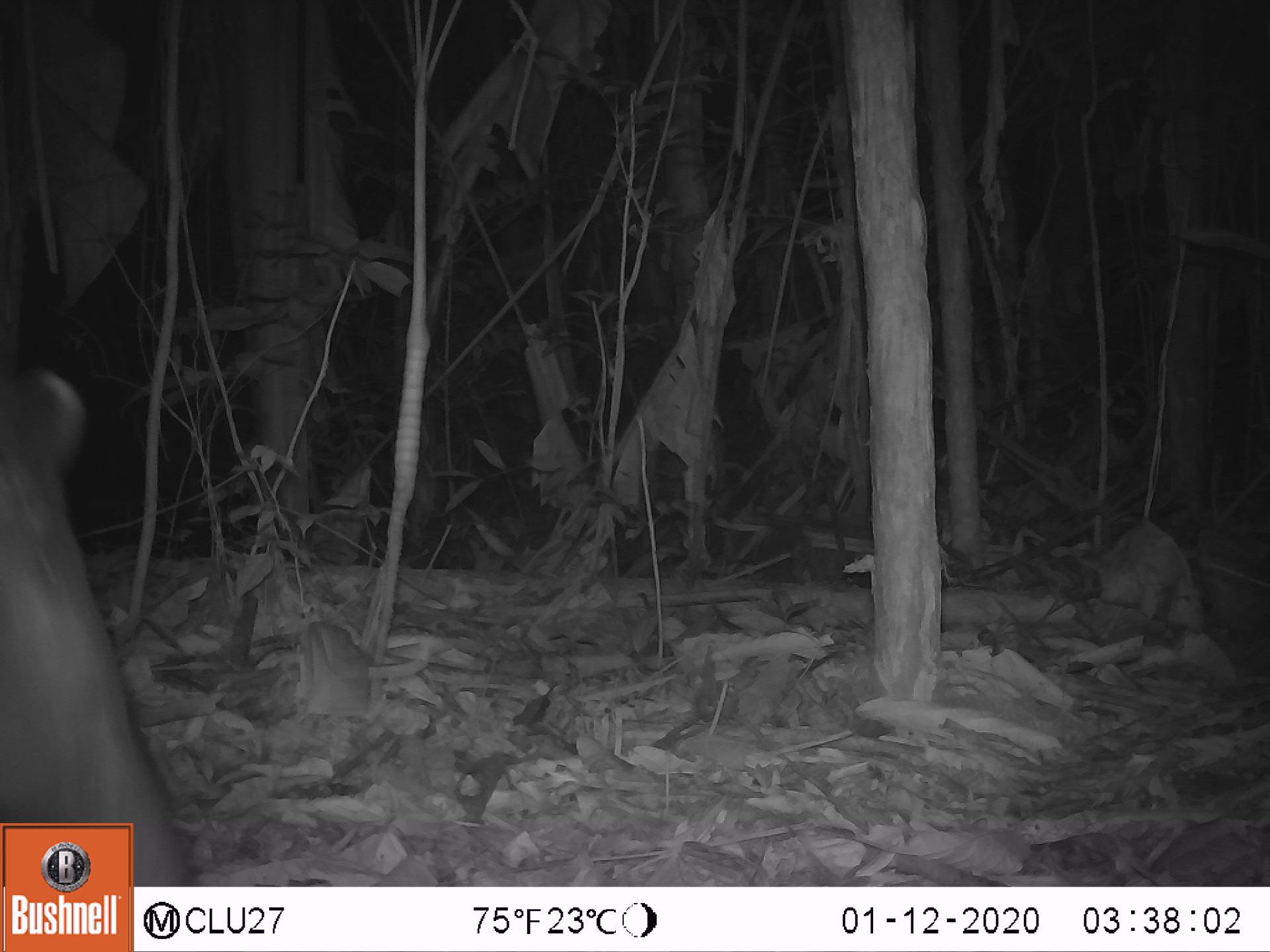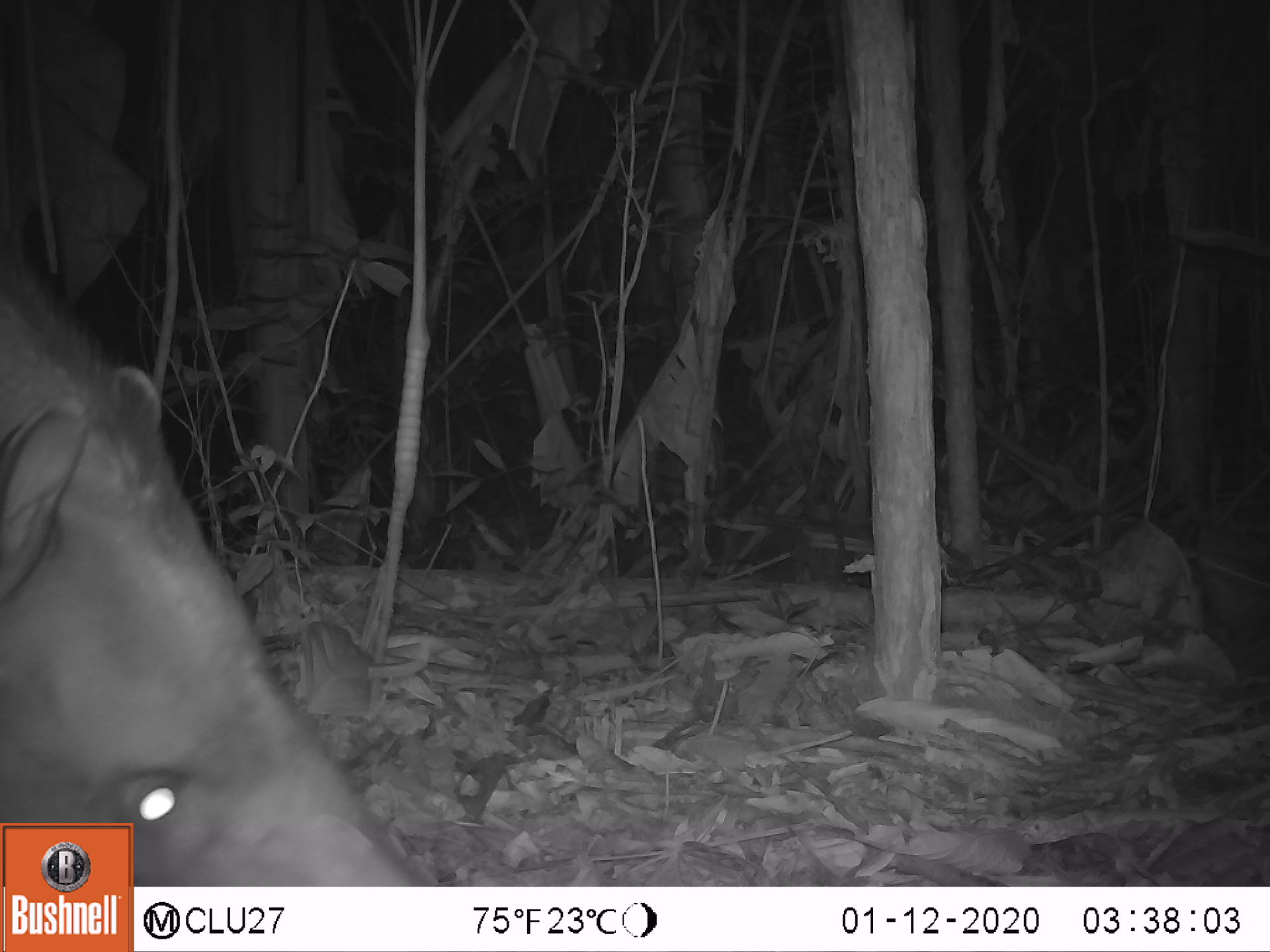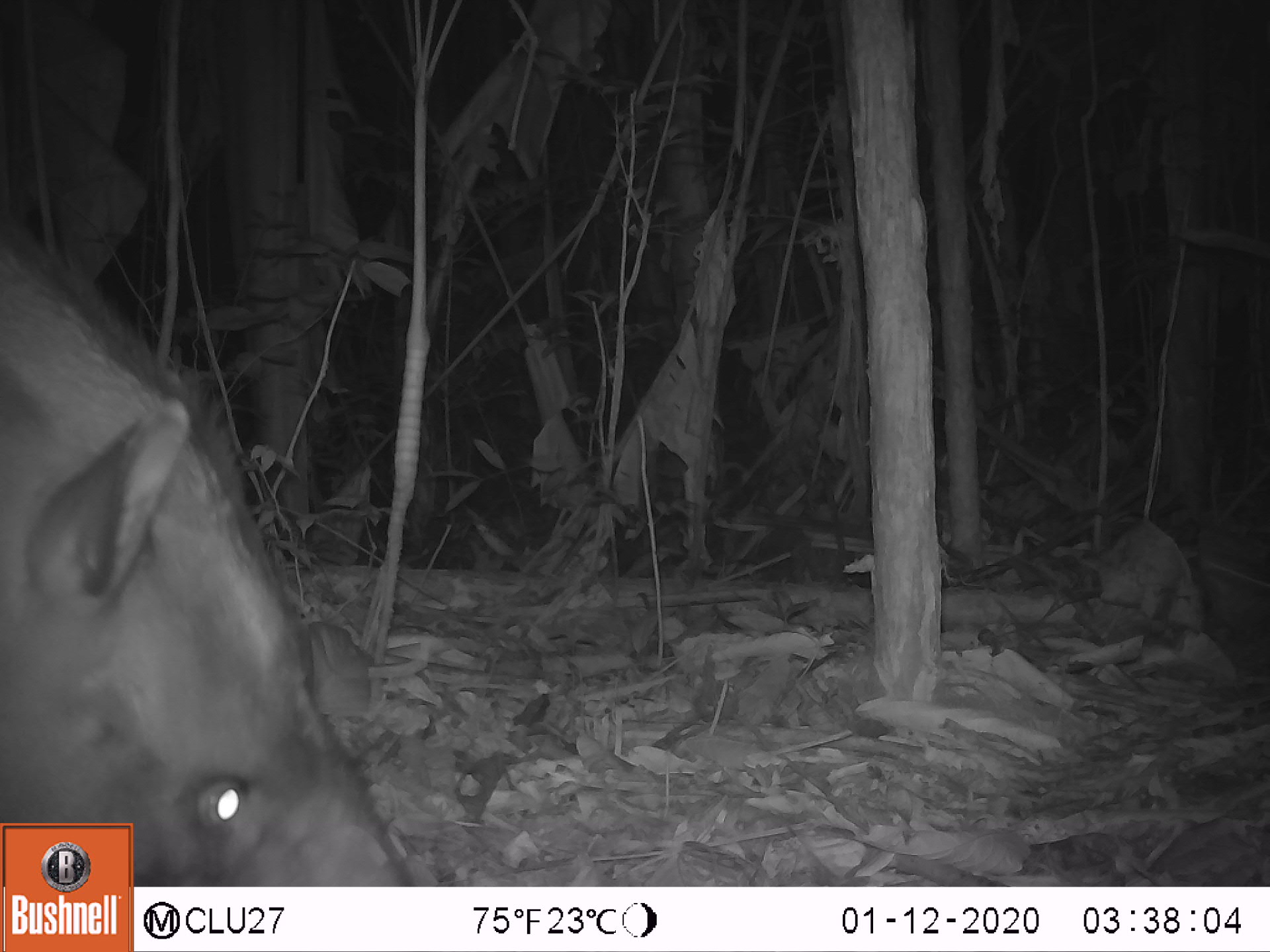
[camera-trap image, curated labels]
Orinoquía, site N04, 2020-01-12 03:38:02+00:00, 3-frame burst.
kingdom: Animalia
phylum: Chordata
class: Mammalia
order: Perissodactyla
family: Tapiridae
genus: Tapirus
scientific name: Tapirus terrestris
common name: lowland tapir